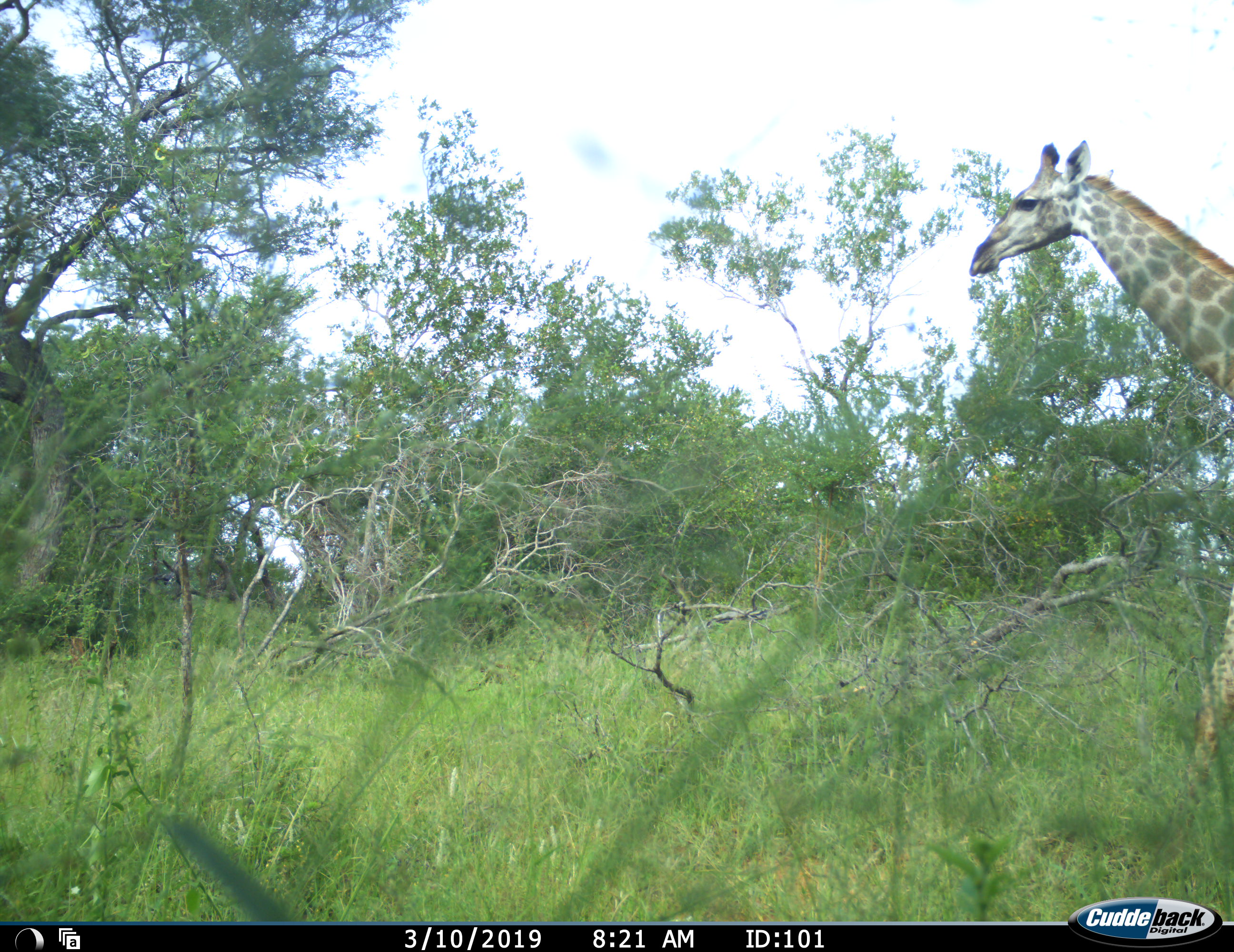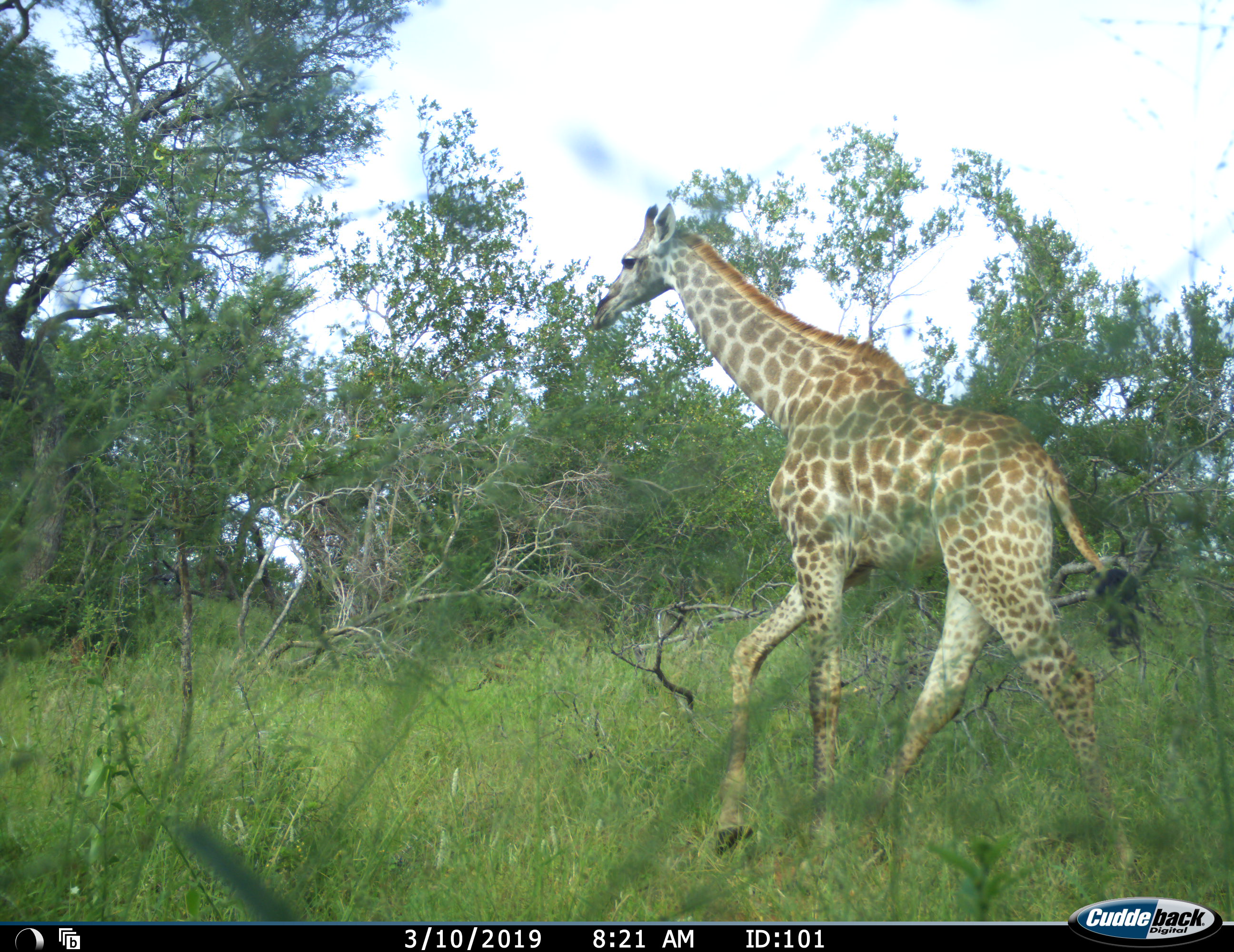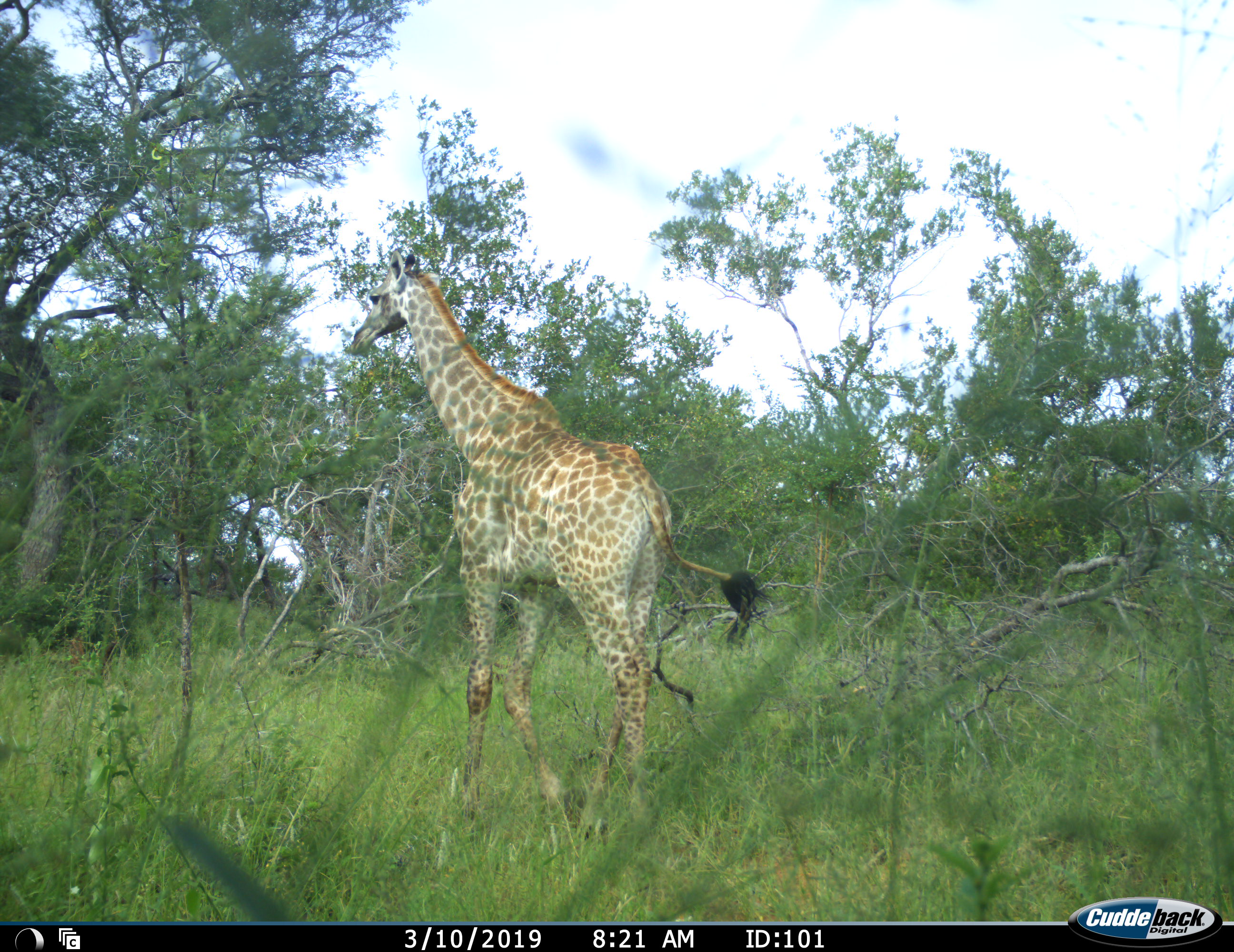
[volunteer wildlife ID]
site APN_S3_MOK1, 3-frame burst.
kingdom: Animalia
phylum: Chordata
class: Mammalia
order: Artiodactyla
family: Giraffidae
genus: Giraffa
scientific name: Giraffa camelopardalis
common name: giraffe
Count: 1.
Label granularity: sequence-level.